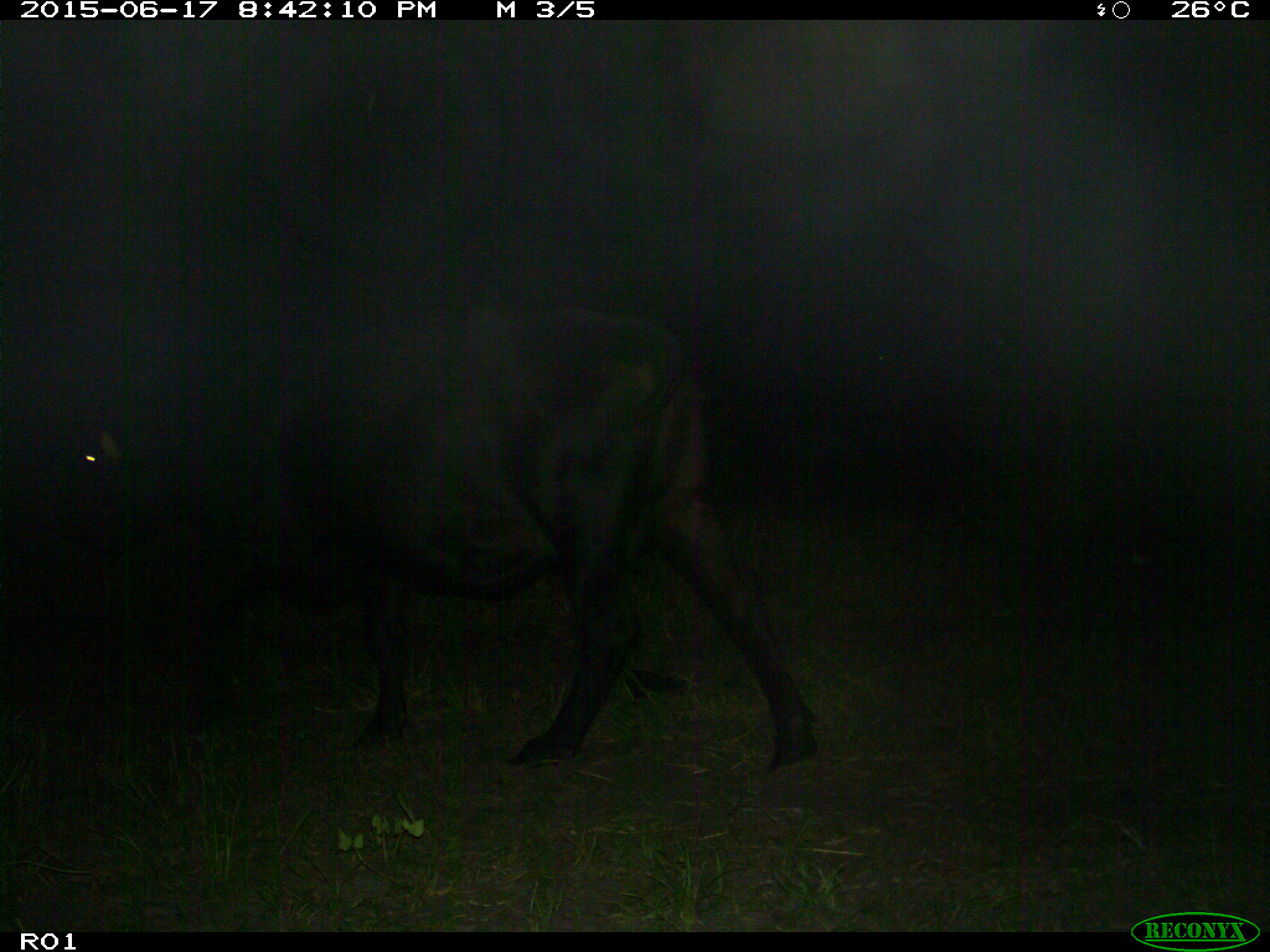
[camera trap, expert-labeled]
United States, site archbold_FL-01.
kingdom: Animalia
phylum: Chordata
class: Mammalia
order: Artiodactyla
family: Bovidae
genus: Bos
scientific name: Bos taurus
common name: domestic cow